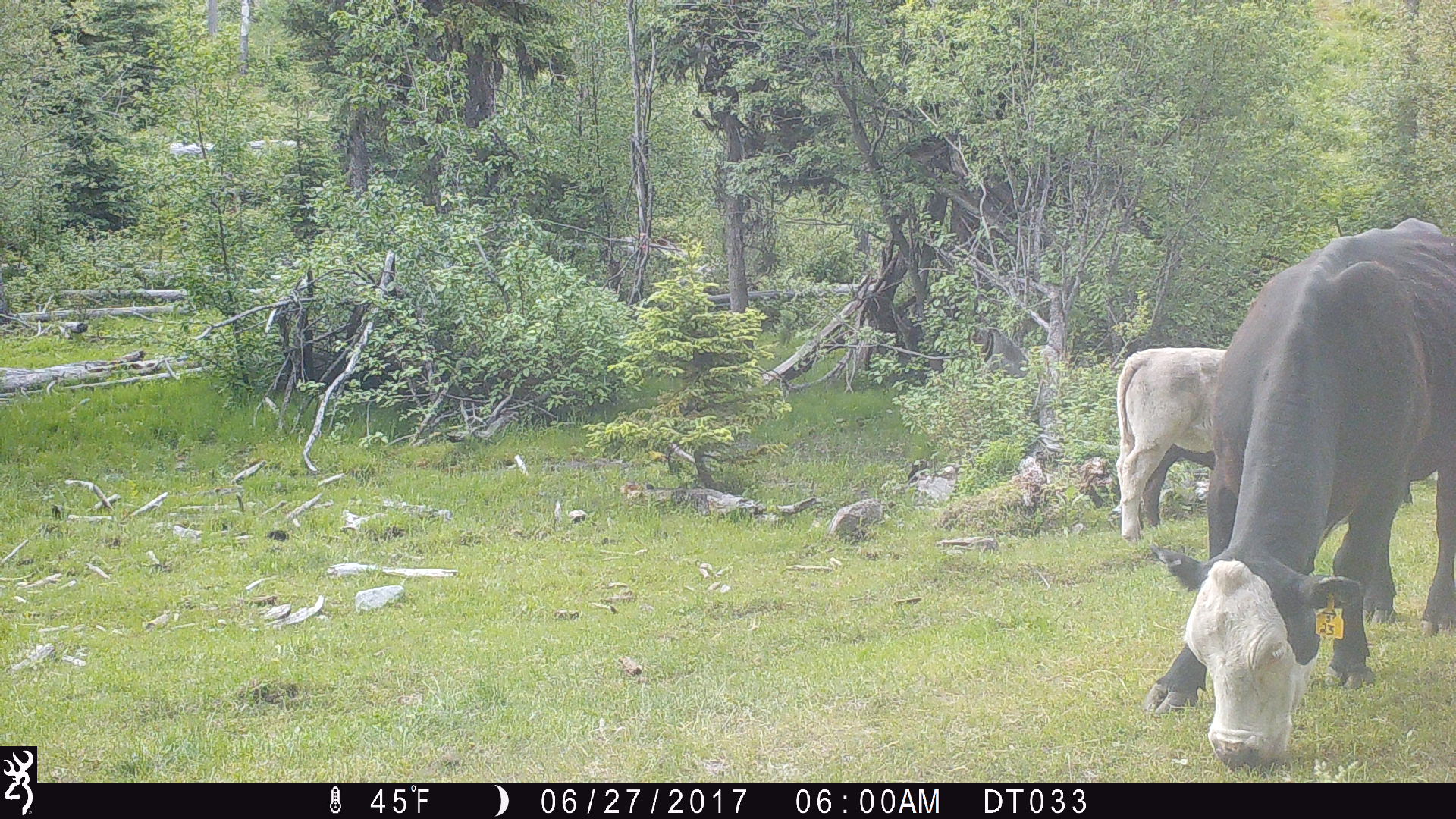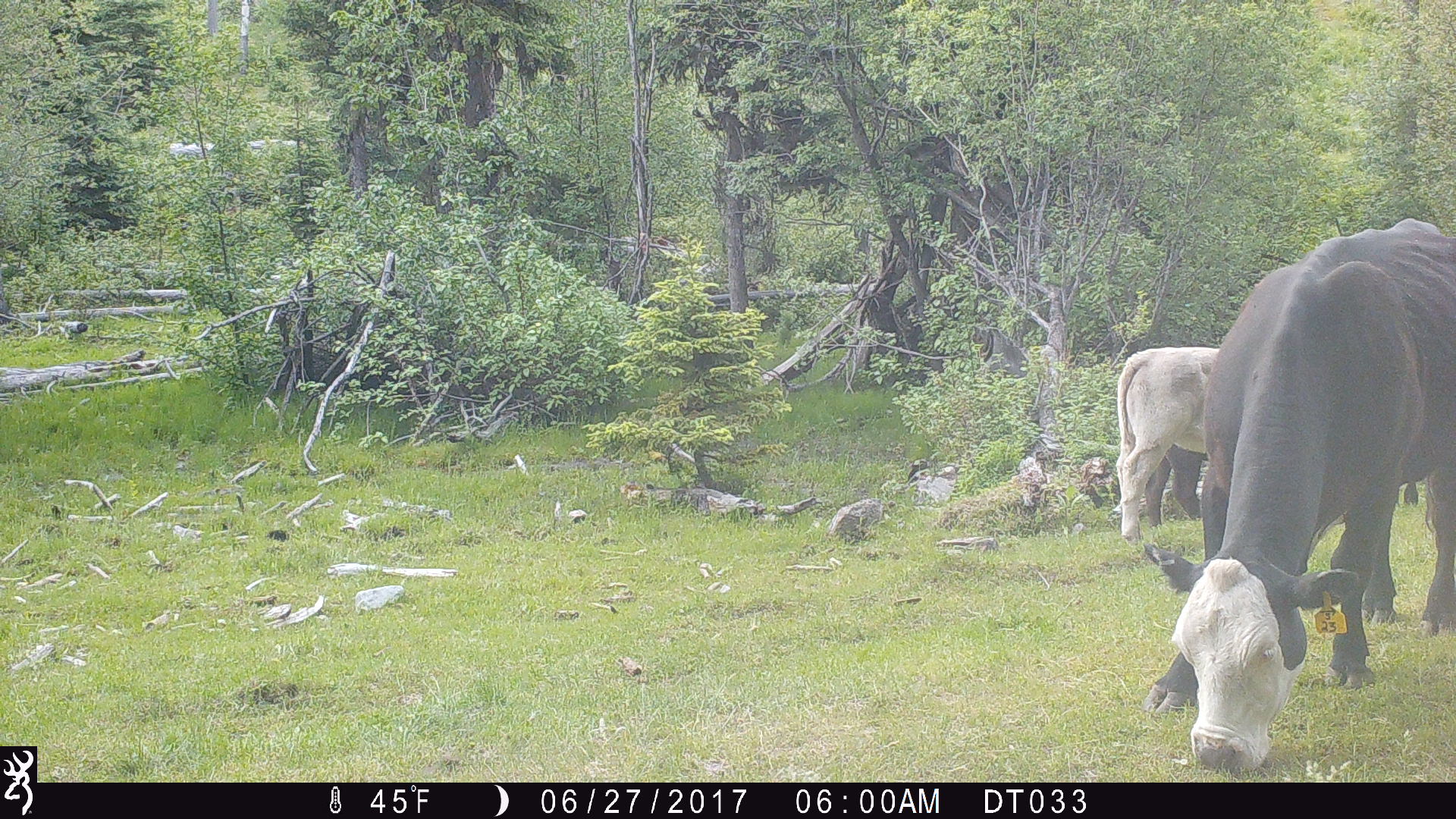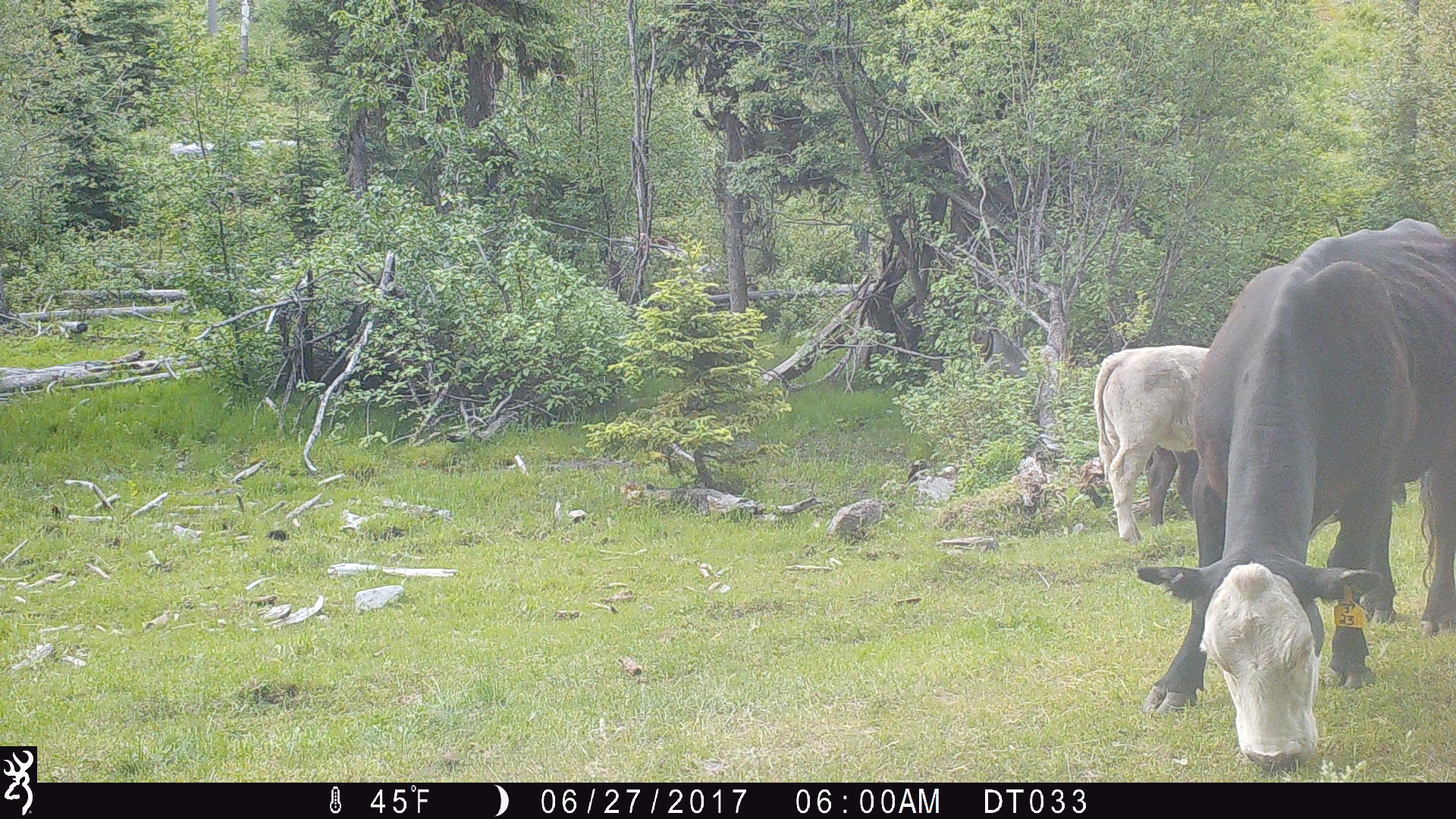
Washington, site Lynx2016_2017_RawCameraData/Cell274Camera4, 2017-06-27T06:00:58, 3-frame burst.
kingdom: Animalia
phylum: Chordata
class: Mammalia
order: Artiodactyla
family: Bovidae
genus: Bos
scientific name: Bos taurus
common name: domestic cattle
Domestic cattle (Bos taurus). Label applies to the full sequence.